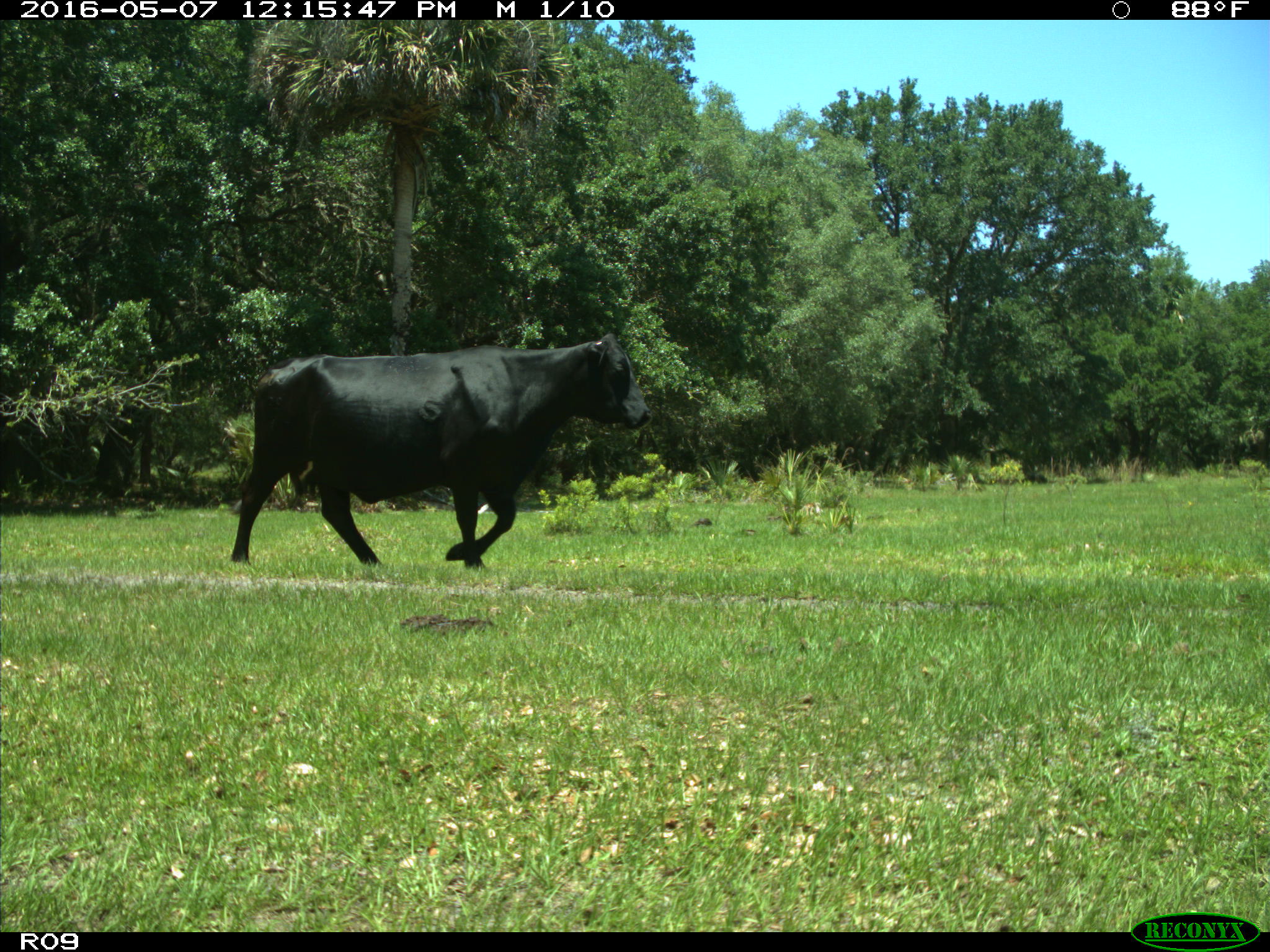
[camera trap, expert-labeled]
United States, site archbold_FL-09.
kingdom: Animalia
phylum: Chordata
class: Mammalia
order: Artiodactyla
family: Bovidae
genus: Bos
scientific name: Bos taurus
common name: domestic cow